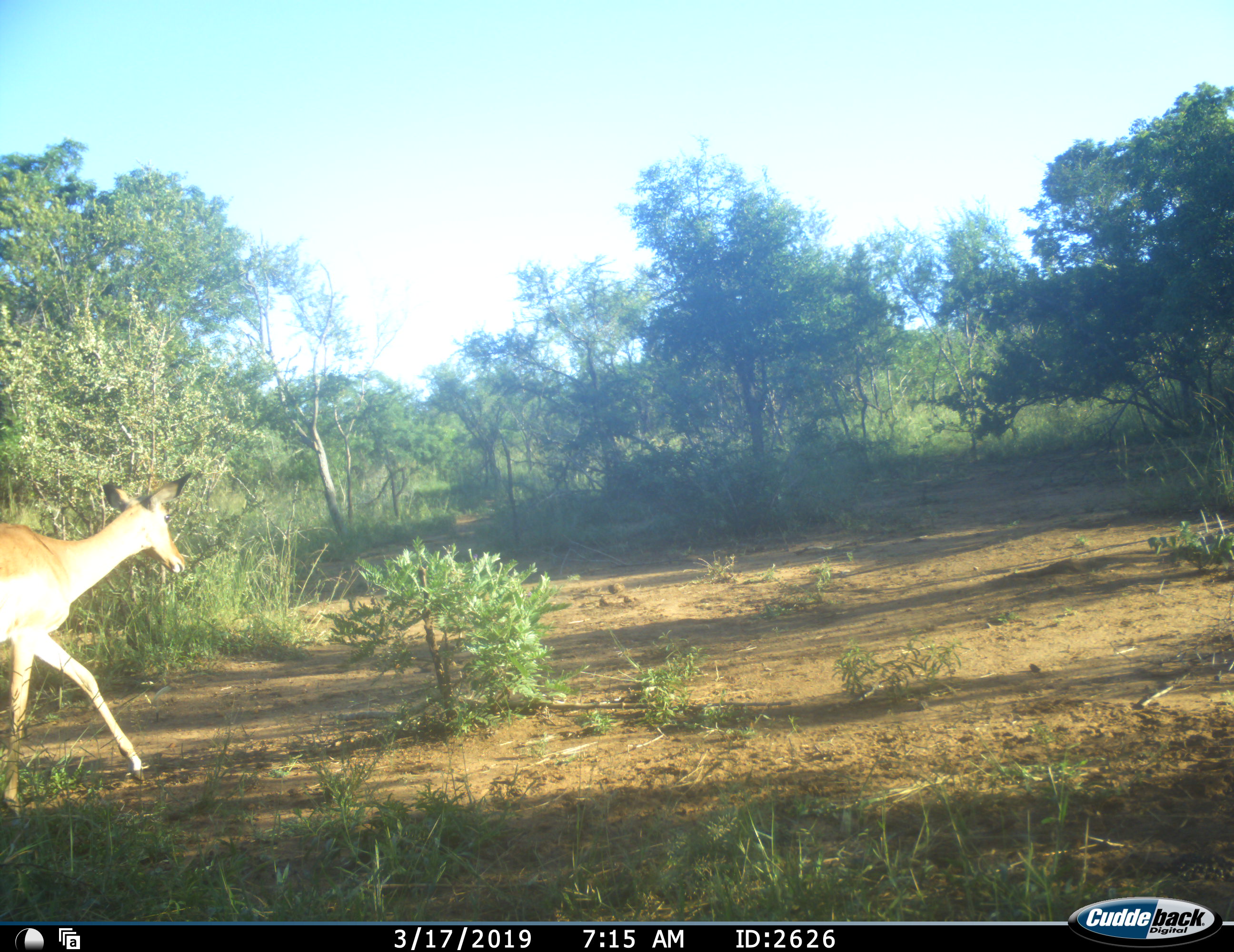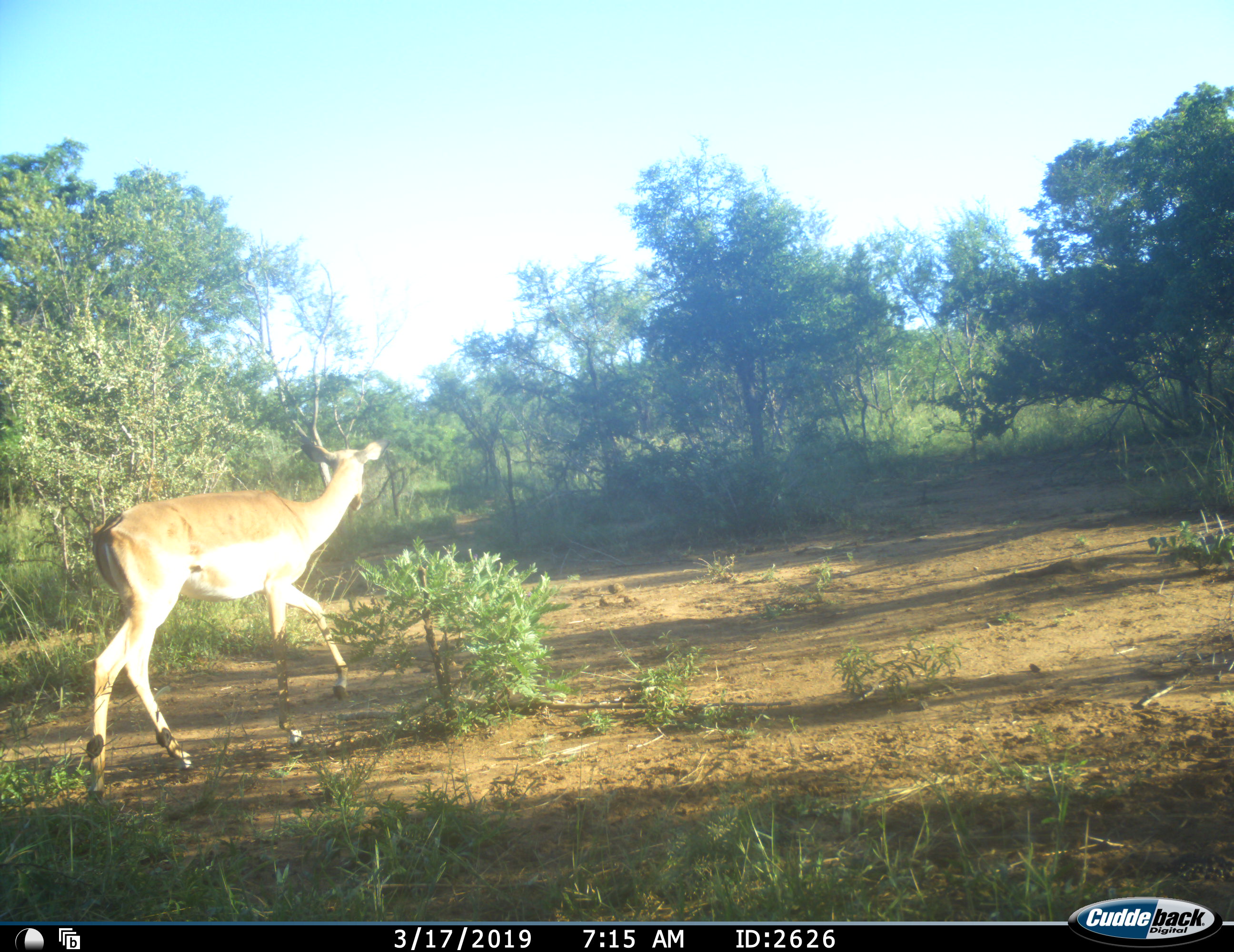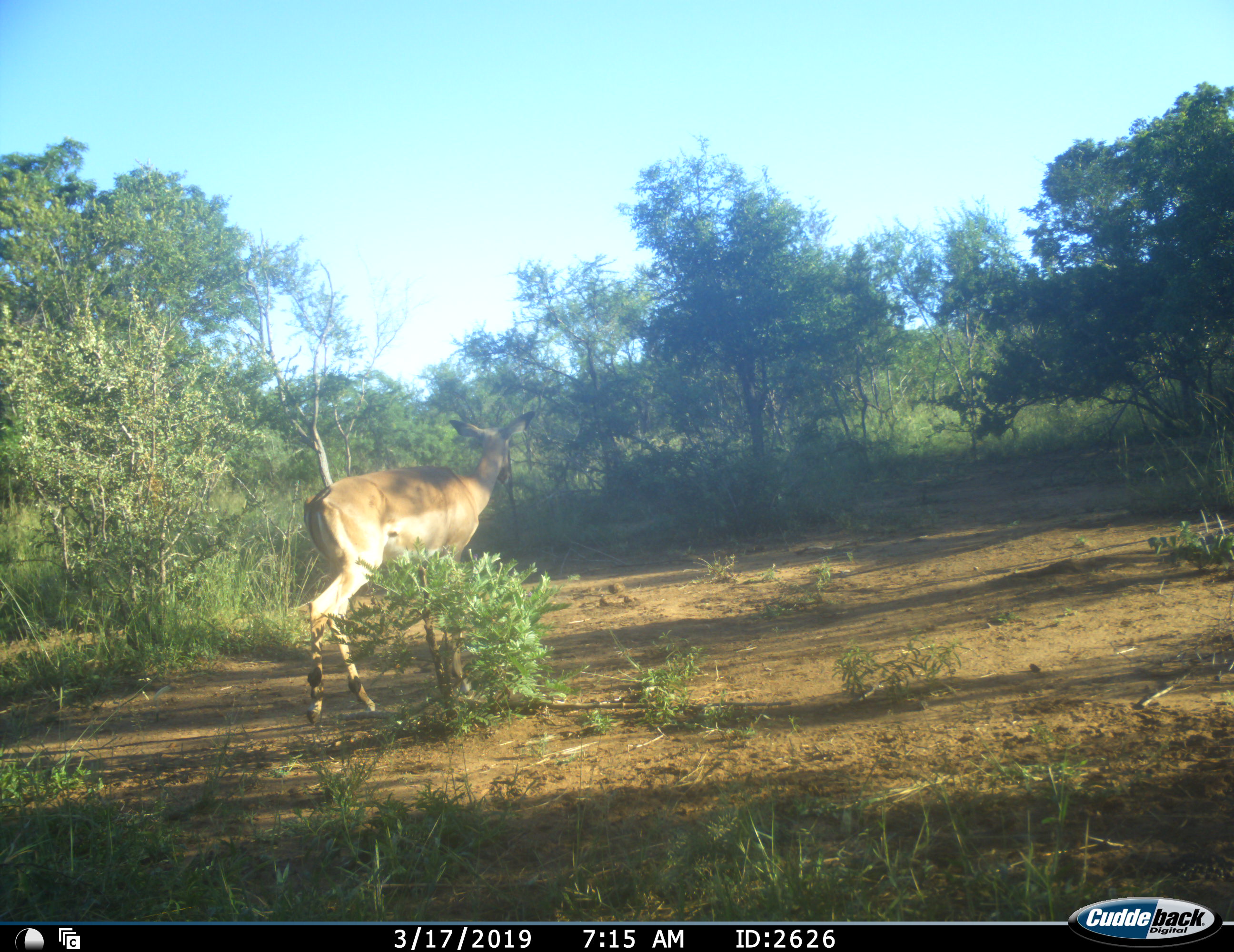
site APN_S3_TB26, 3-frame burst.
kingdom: Animalia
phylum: Chordata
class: Mammalia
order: Artiodactyla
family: Bovidae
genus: Aepyceros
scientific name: Aepyceros melampus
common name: impala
Impala (Aepyceros melampus), count 1. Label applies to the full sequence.